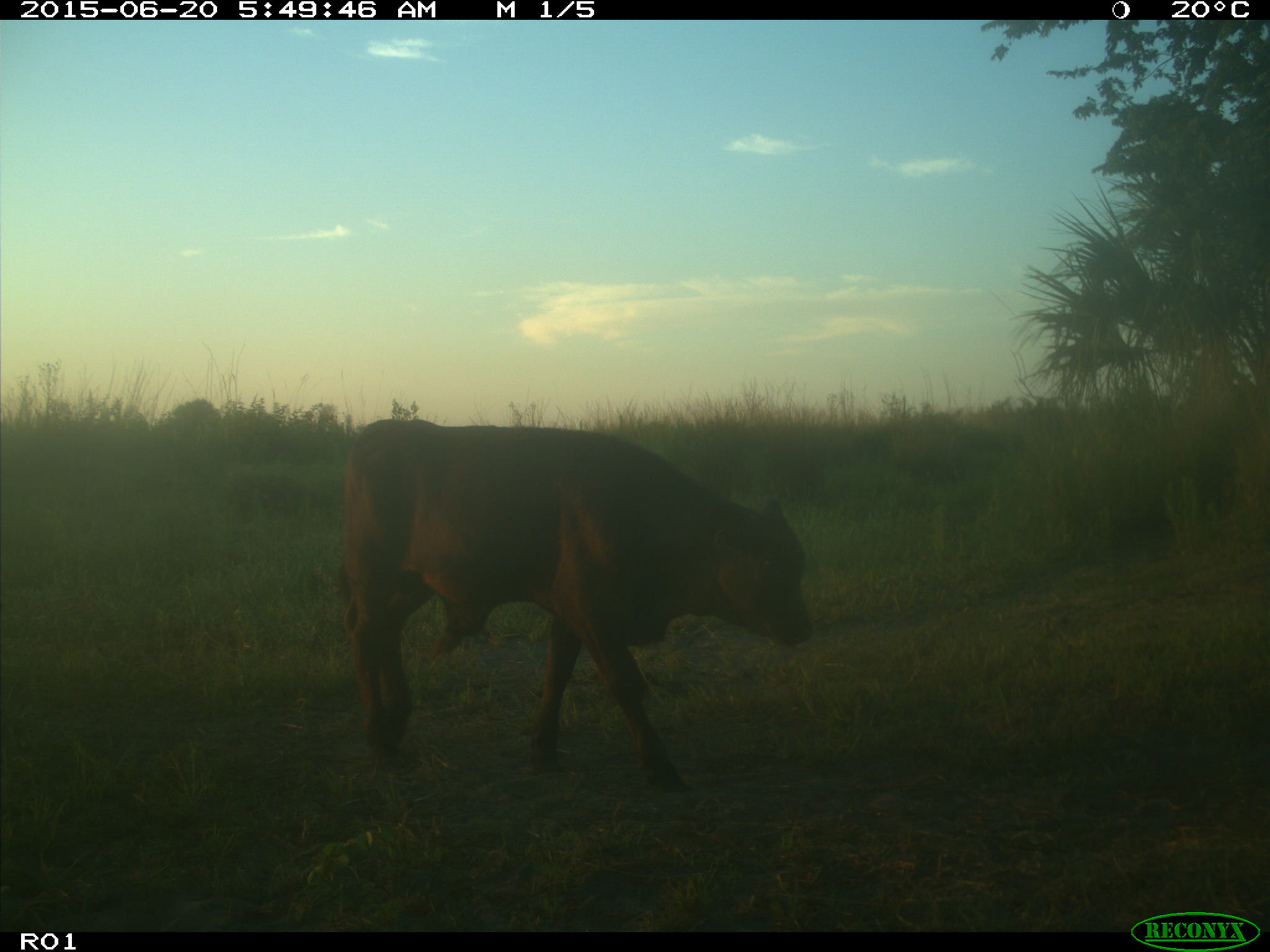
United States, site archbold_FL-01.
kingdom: Animalia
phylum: Chordata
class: Mammalia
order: Artiodactyla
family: Bovidae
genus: Bos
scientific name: Bos taurus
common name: domestic cow